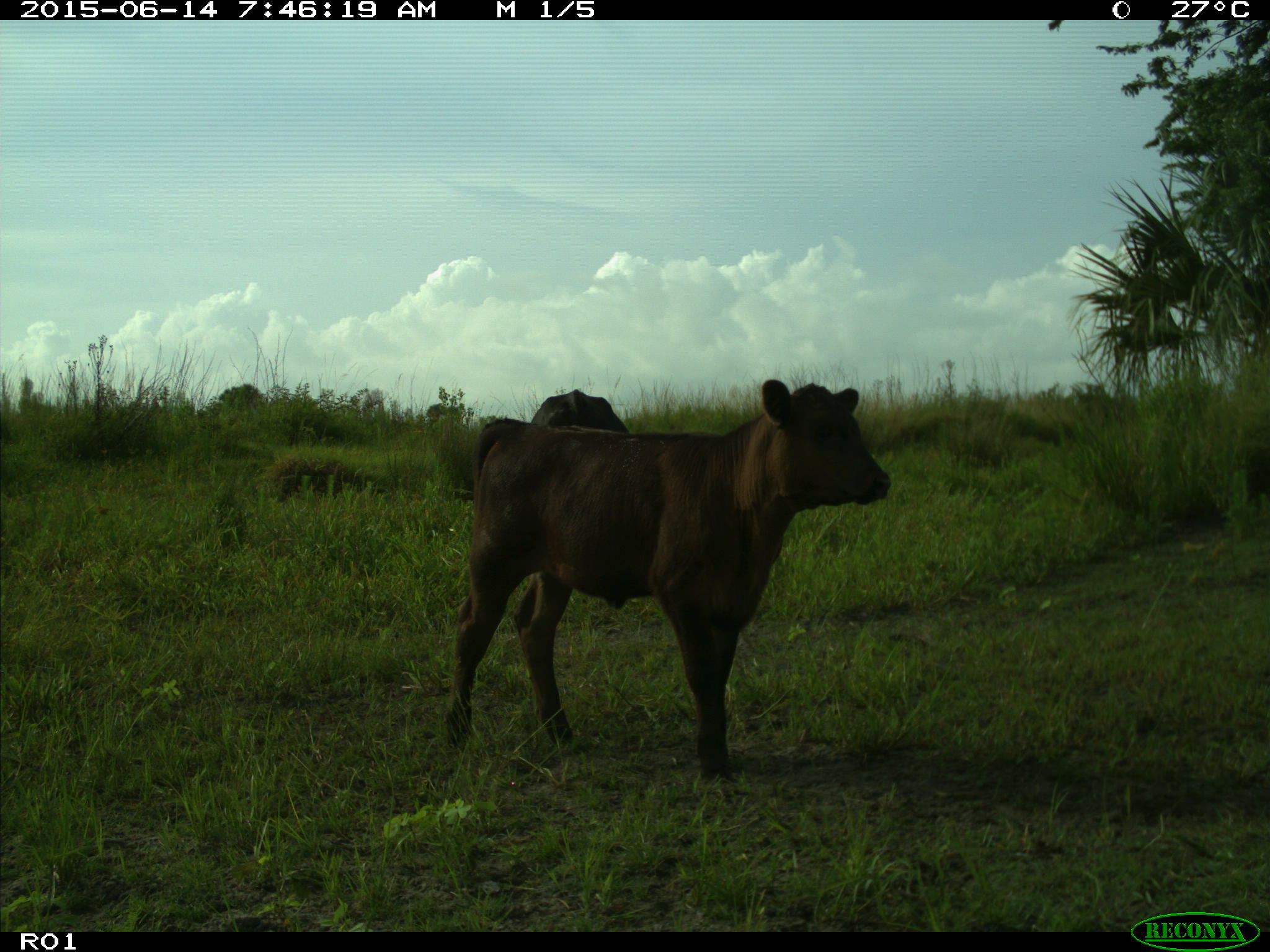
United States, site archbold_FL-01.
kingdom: Animalia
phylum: Chordata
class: Mammalia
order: Artiodactyla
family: Bovidae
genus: Bos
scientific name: Bos taurus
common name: domestic cow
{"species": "Bos taurus (domestic cow)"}